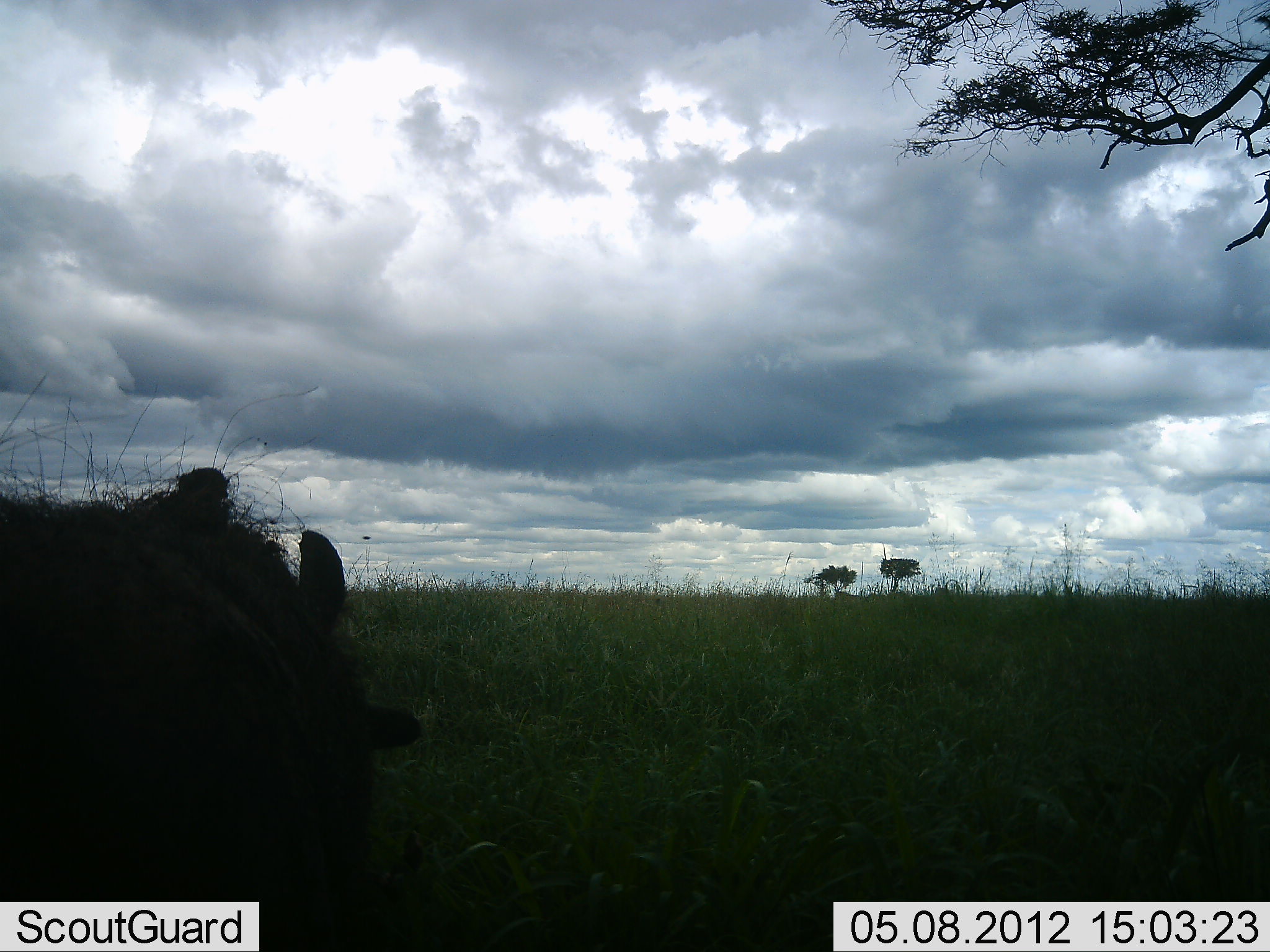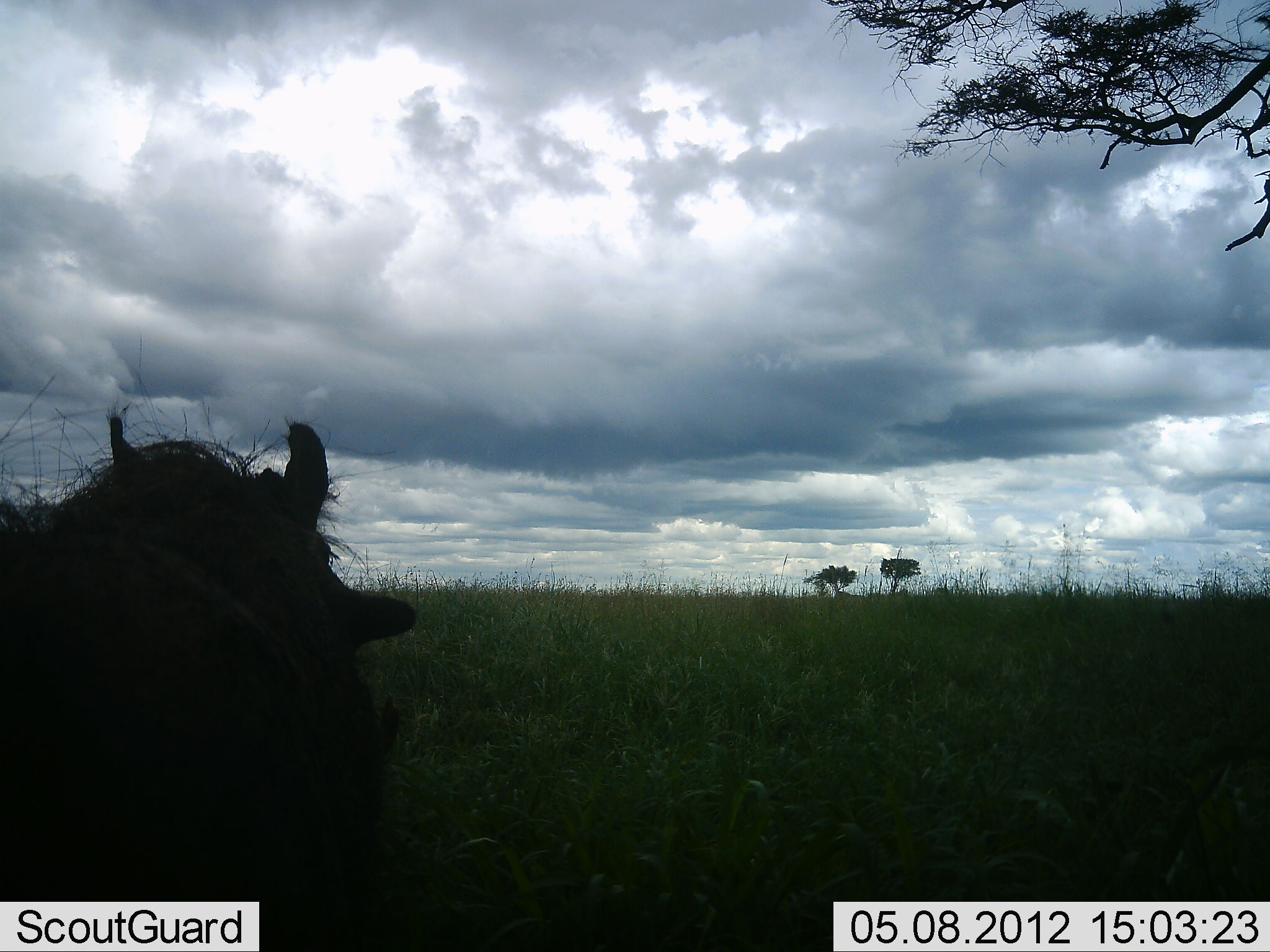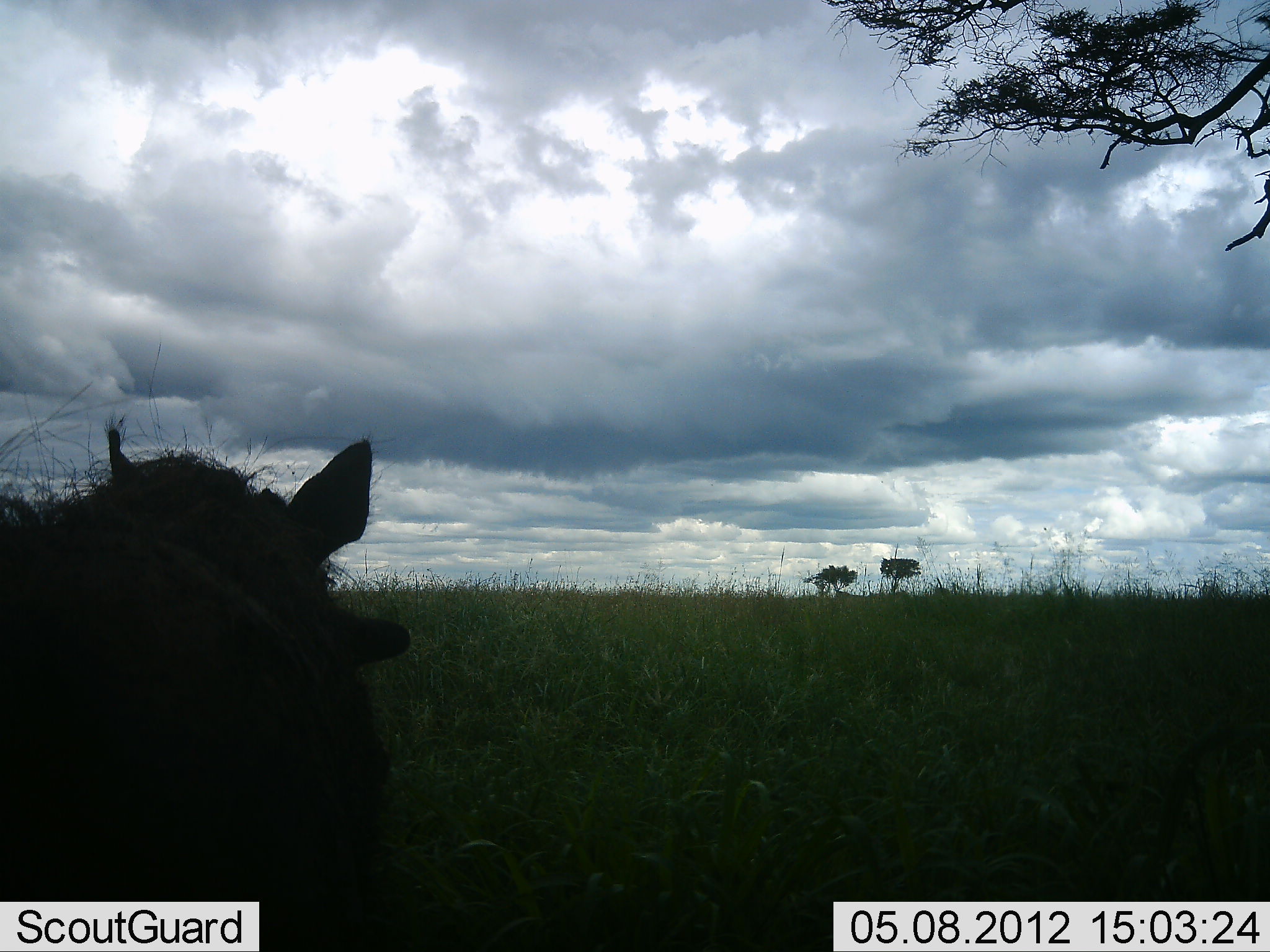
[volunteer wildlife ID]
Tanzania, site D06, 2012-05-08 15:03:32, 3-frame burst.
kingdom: Animalia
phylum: Chordata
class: Mammalia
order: Artiodactyla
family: Suidae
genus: Phacochoerus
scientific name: Phacochoerus africanus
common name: warthog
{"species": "warthog (Phacochoerus africanus)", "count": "1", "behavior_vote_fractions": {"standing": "70%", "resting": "10%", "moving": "0%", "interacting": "10%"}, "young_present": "0%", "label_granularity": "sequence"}